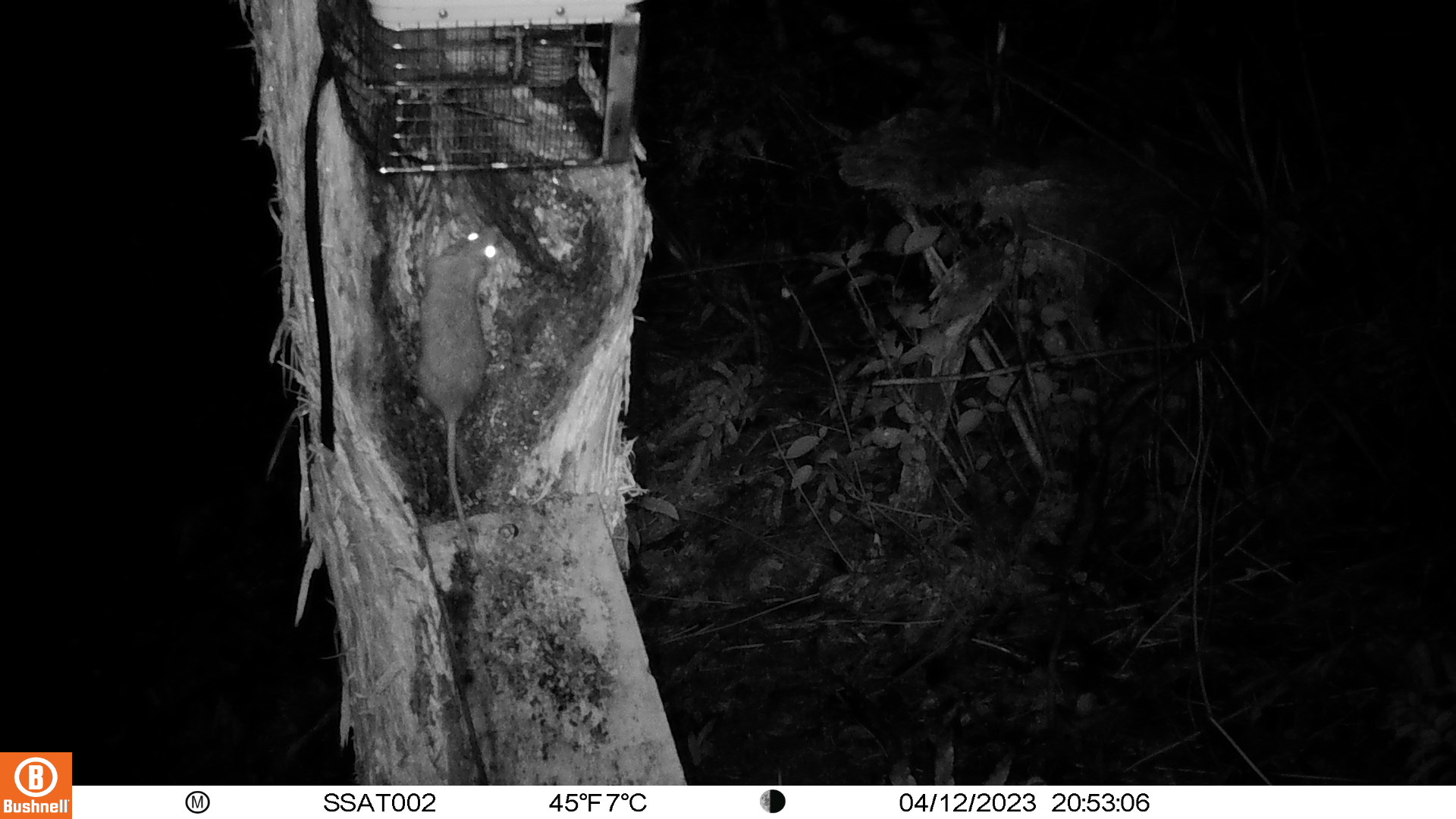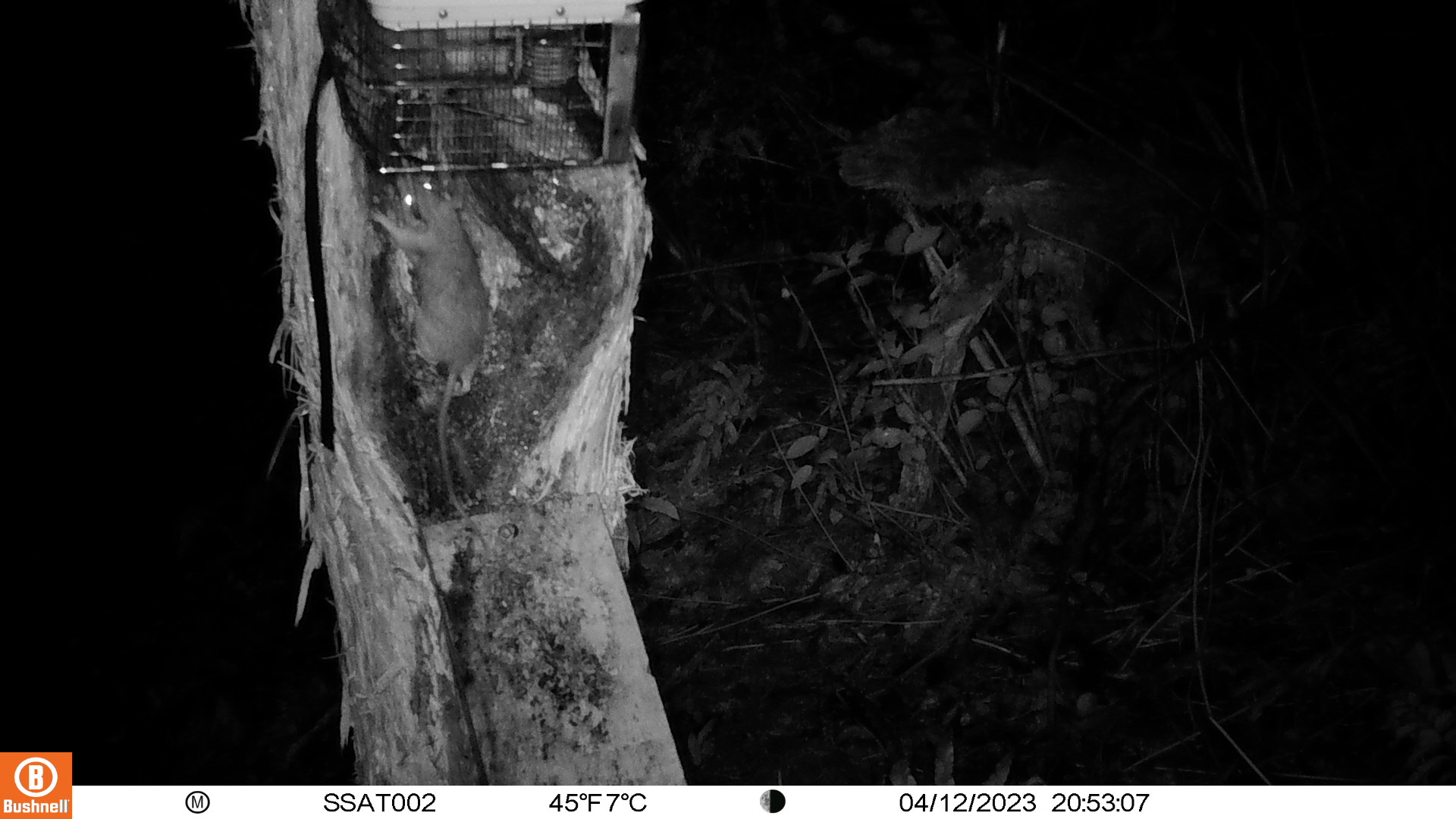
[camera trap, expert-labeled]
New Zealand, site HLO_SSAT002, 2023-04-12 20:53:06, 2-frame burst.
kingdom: Animalia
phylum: Chordata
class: Mammalia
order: Rodentia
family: Muridae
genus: Rattus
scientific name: Rattus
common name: rat